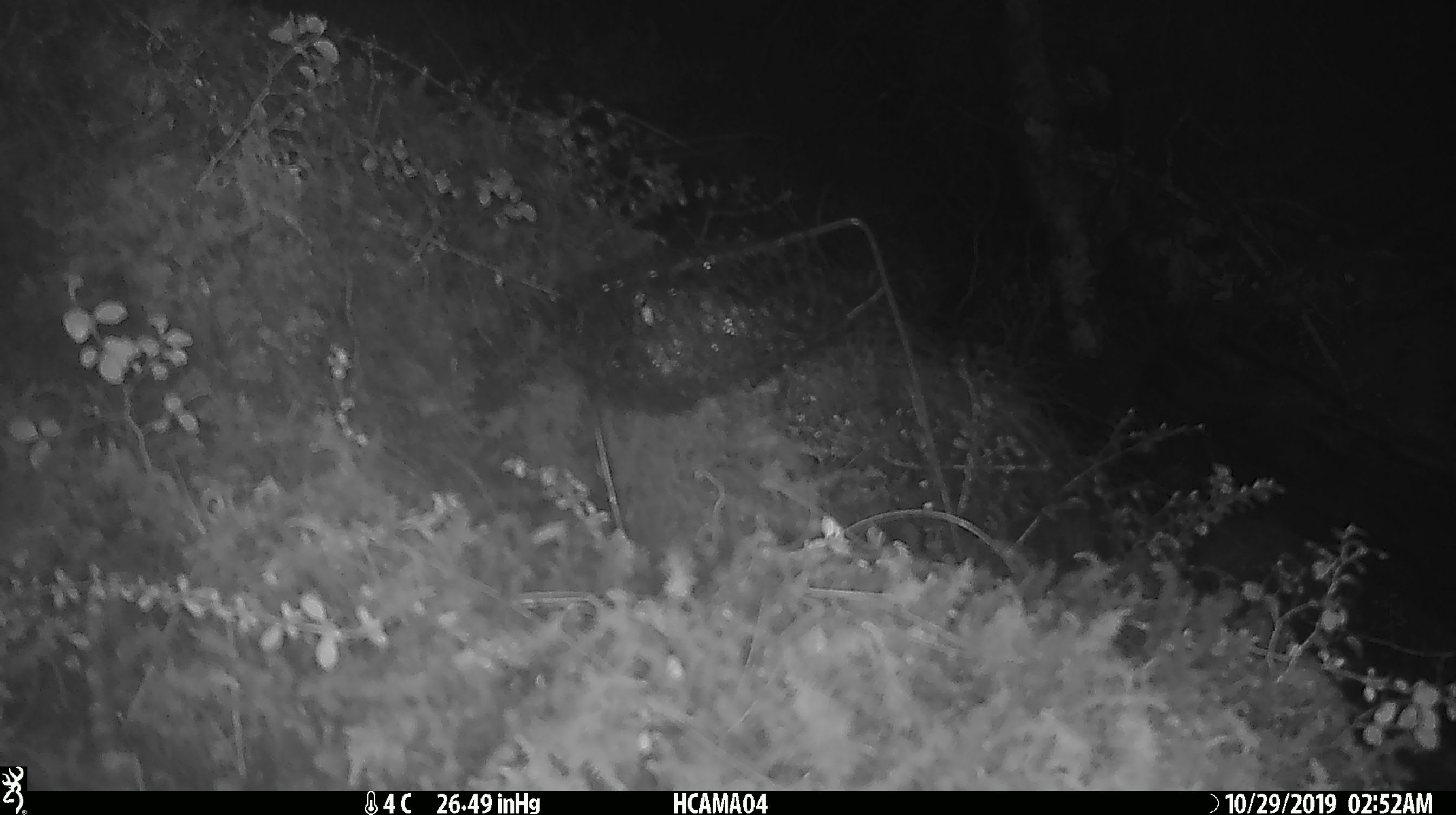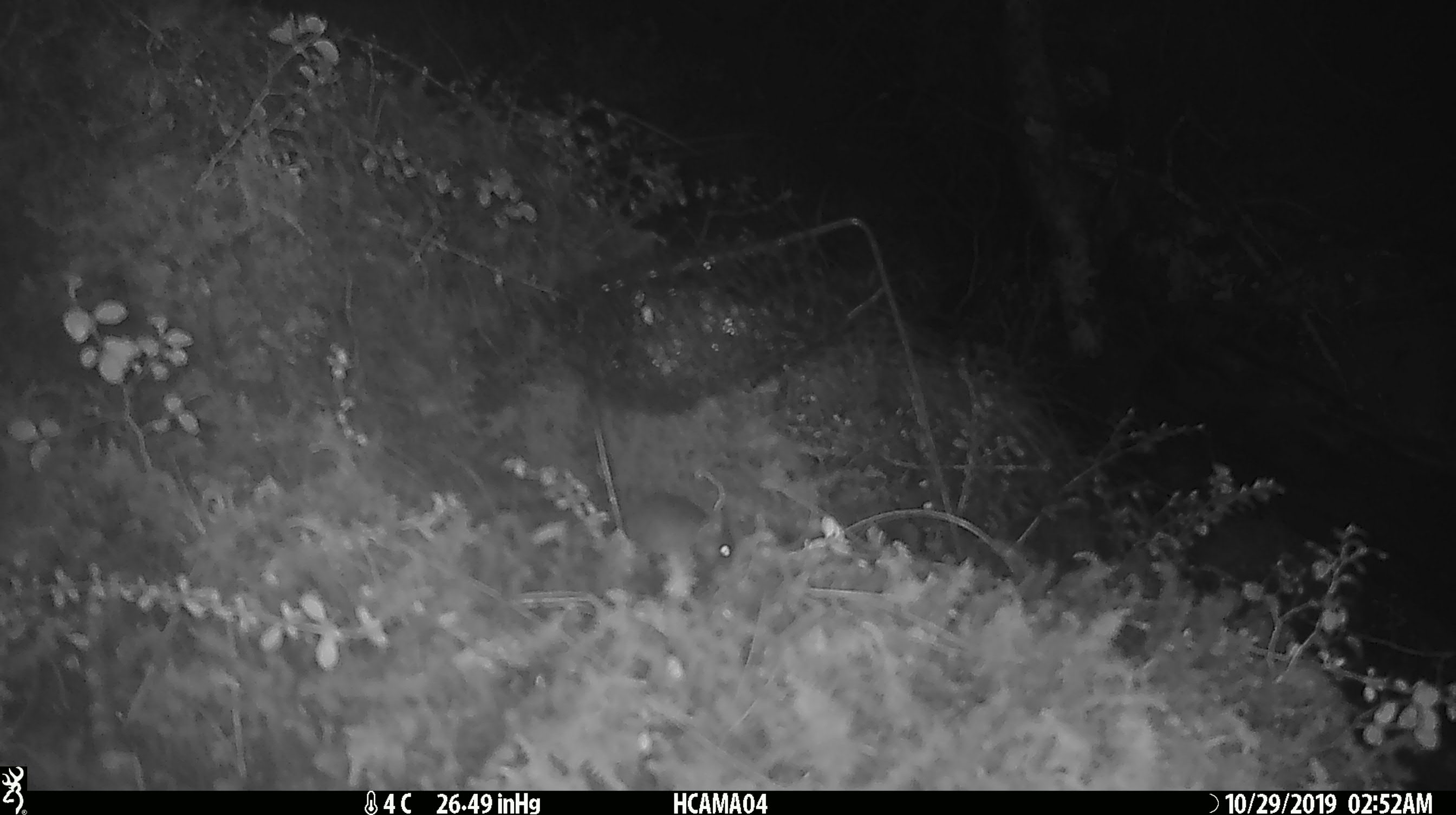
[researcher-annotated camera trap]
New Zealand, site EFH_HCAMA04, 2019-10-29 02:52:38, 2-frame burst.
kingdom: Animalia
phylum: Chordata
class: Mammalia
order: Rodentia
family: Muridae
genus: Mus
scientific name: Mus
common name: mouse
Mouse (Mus).